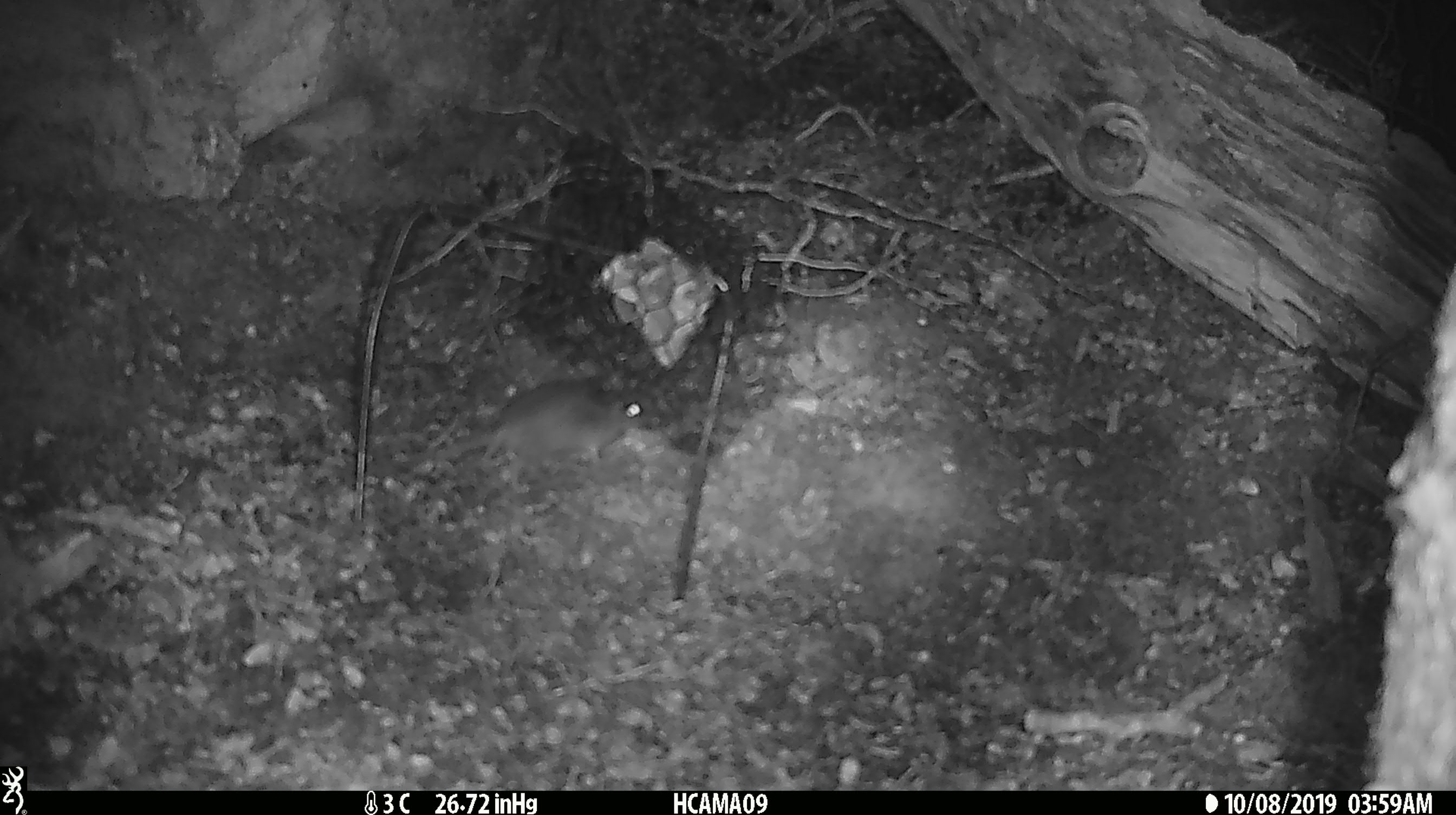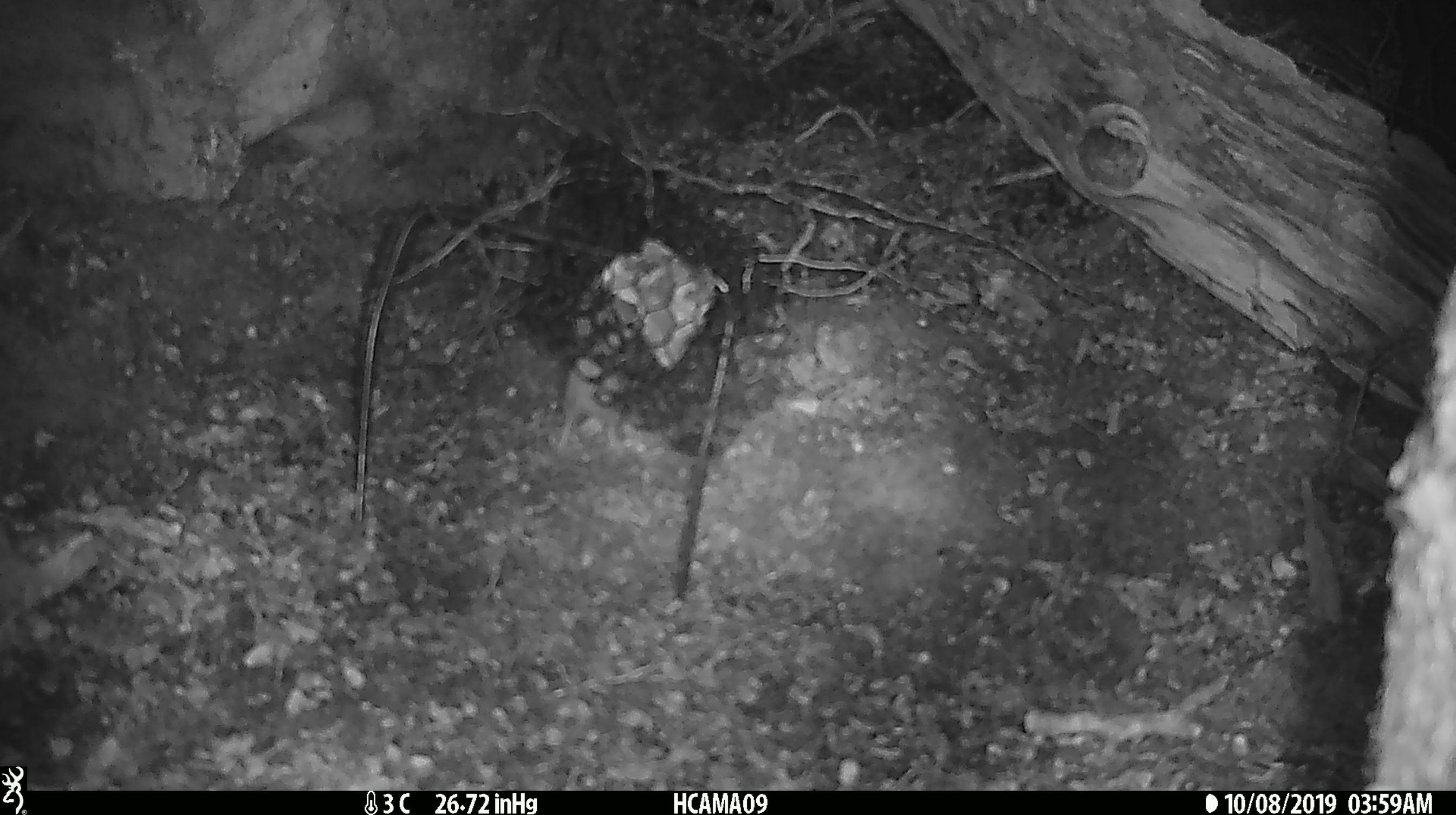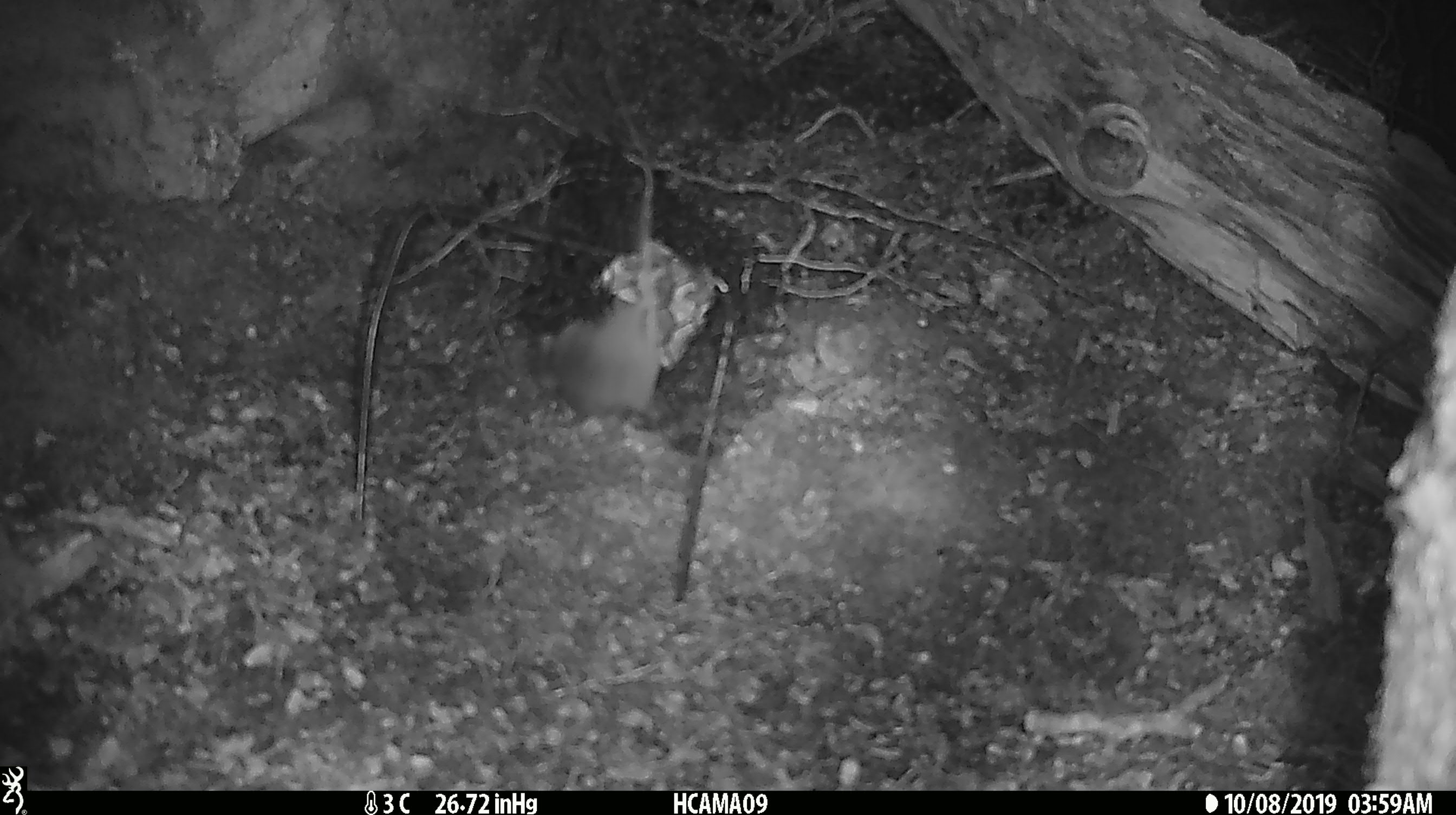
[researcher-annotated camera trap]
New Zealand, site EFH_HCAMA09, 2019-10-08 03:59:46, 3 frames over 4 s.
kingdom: Animalia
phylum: Chordata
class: Mammalia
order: Rodentia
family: Muridae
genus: Mus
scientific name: Mus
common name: mouse